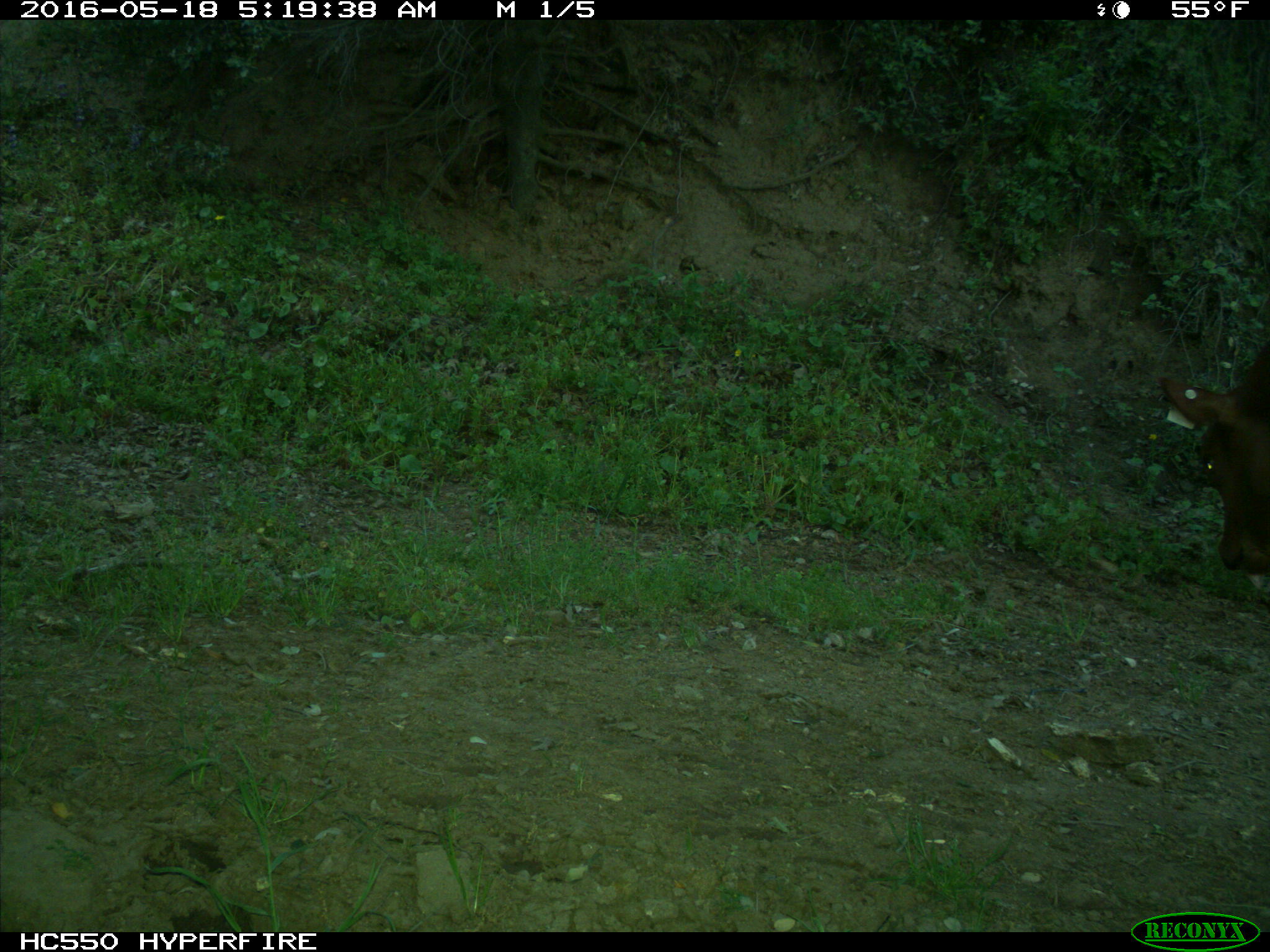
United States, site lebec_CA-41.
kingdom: Animalia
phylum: Chordata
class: Mammalia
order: Artiodactyla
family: Bovidae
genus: Bos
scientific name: Bos taurus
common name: domestic cow